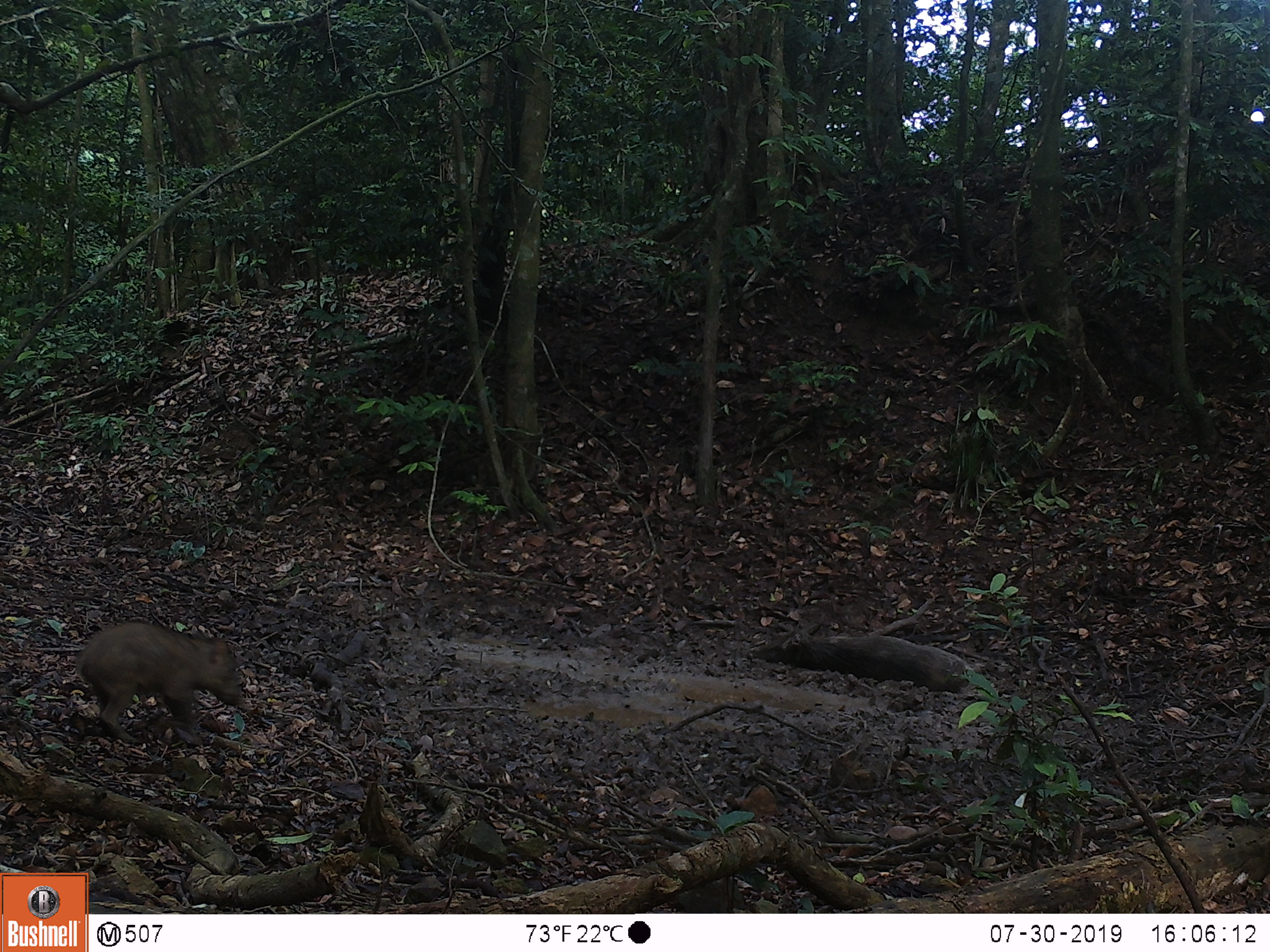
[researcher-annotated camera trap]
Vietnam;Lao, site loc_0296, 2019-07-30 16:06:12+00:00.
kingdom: Animalia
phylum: Chordata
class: Mammalia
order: Artiodactyla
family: Suidae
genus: Sus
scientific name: Sus scrofa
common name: eurasian wild pig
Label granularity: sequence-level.